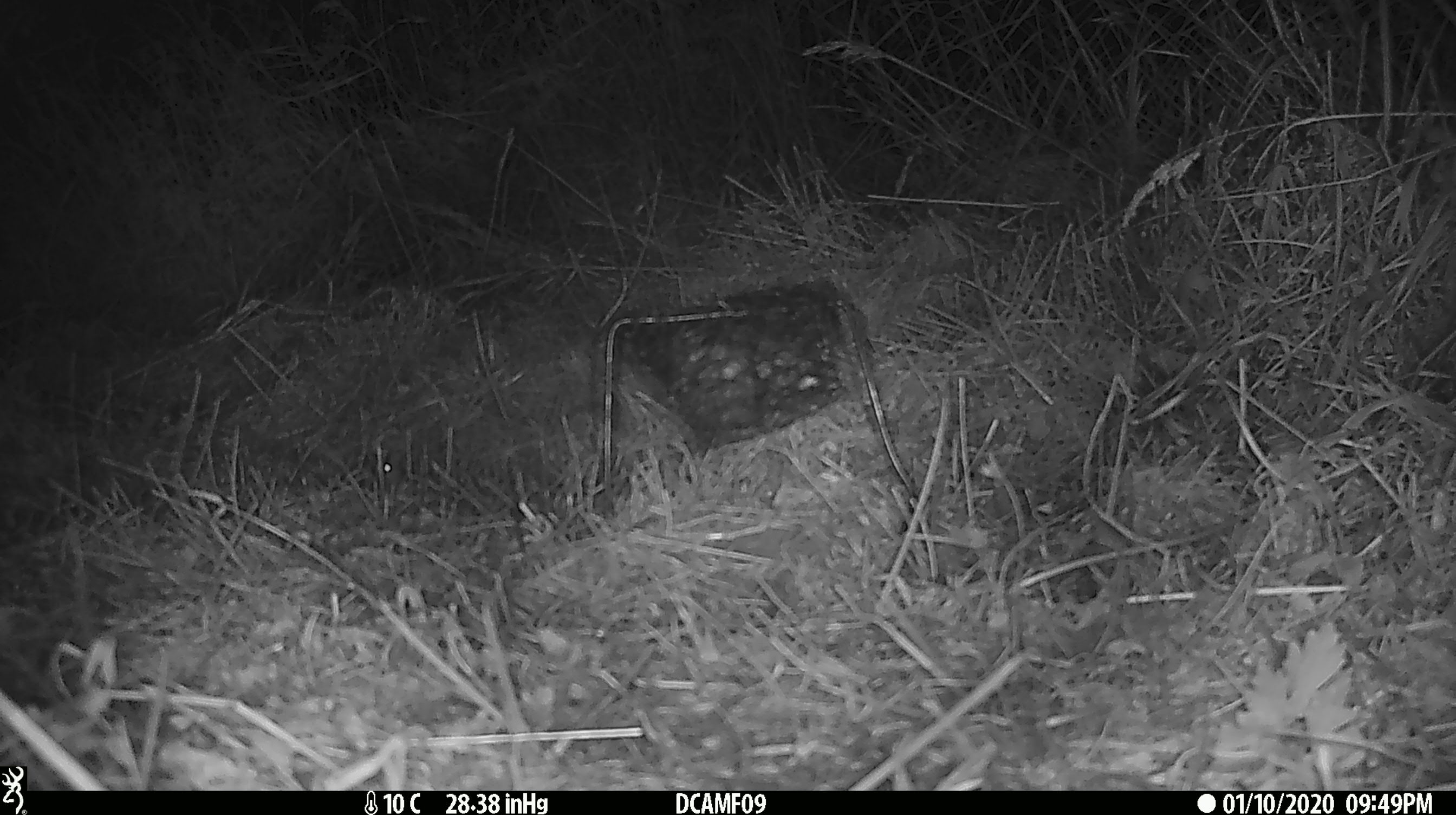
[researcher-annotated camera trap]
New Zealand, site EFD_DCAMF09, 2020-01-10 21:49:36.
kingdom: Animalia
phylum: Chordata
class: Mammalia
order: Rodentia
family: Muridae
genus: Mus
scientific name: Mus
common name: mouse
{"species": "mouse (Mus)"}